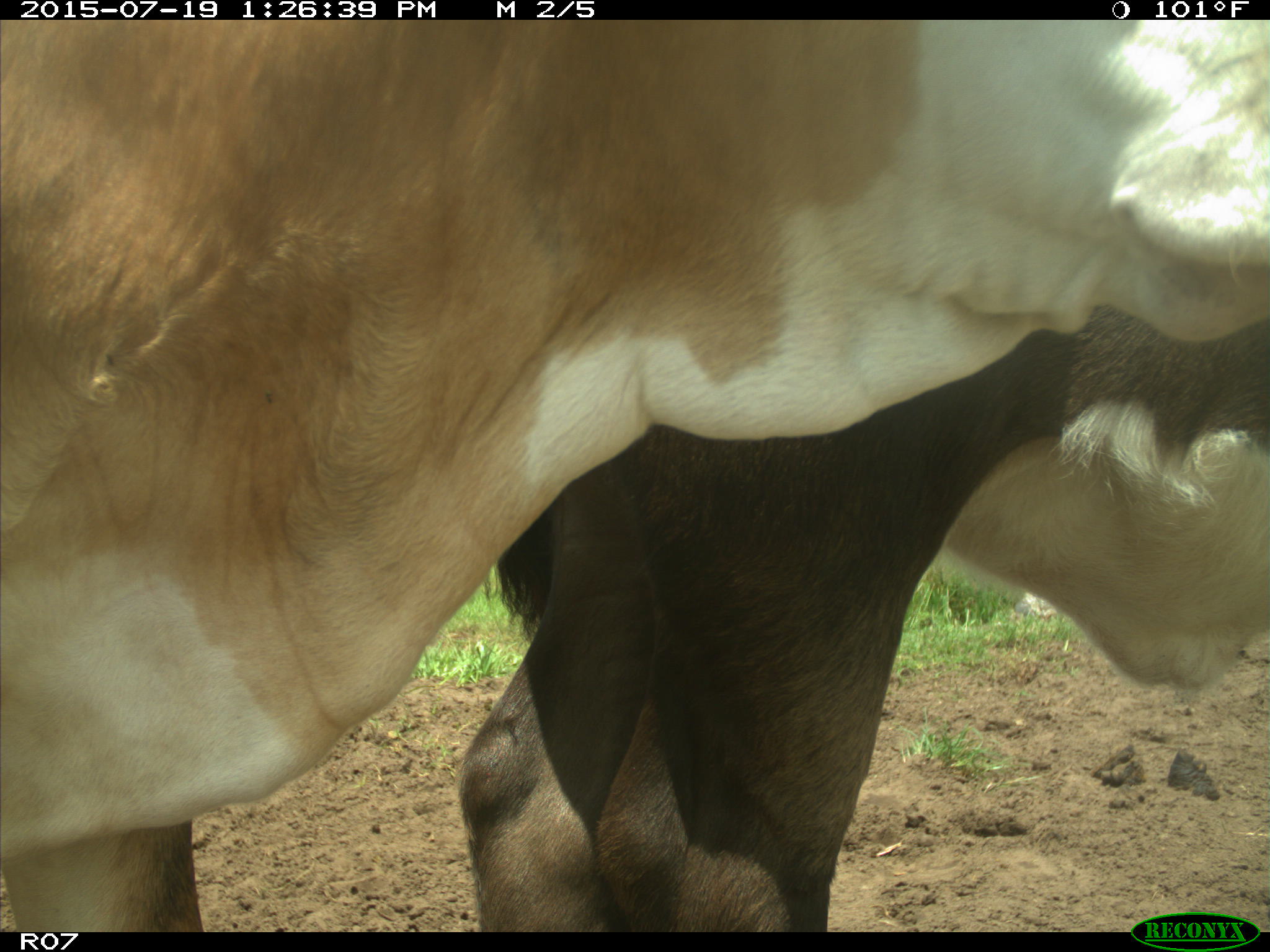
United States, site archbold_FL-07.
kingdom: Animalia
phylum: Chordata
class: Mammalia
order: Artiodactyla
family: Bovidae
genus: Bos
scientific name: Bos taurus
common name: domestic cow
Bos taurus (domestic cow).